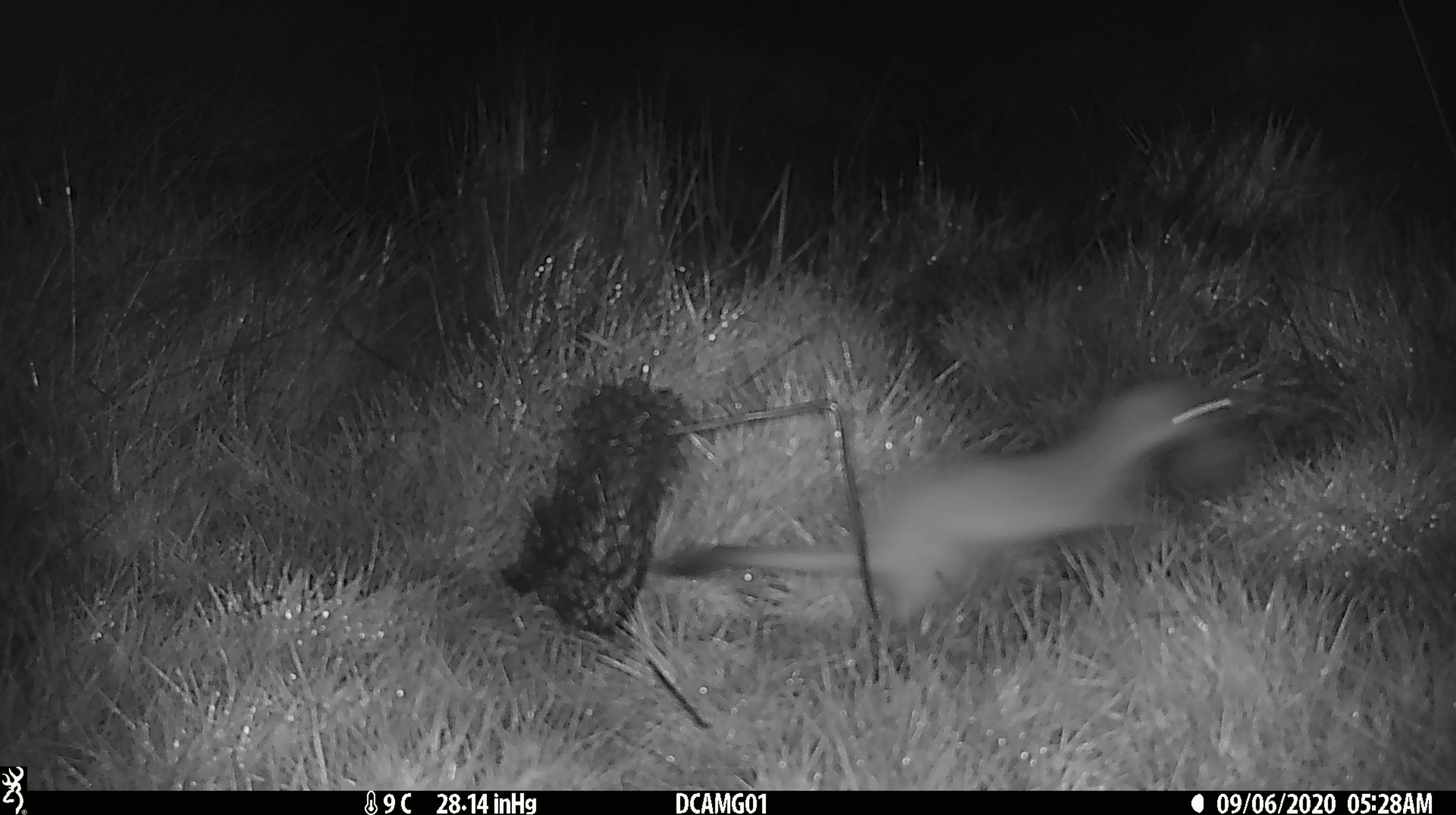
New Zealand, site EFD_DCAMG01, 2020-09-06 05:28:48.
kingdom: Animalia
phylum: Chordata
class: Mammalia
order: Carnivora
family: Mustelidae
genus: Mustela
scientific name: Mustela erminea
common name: stoat